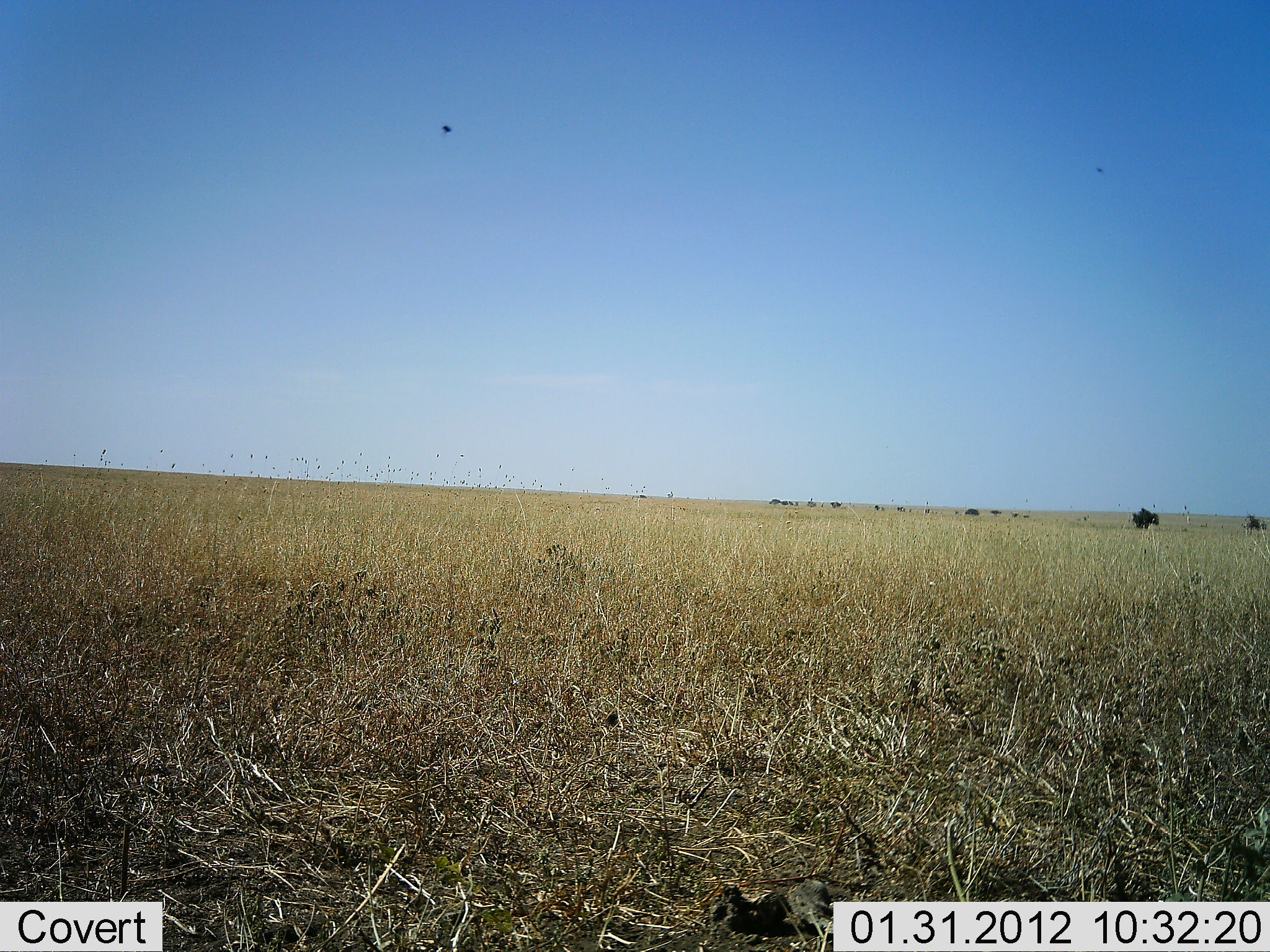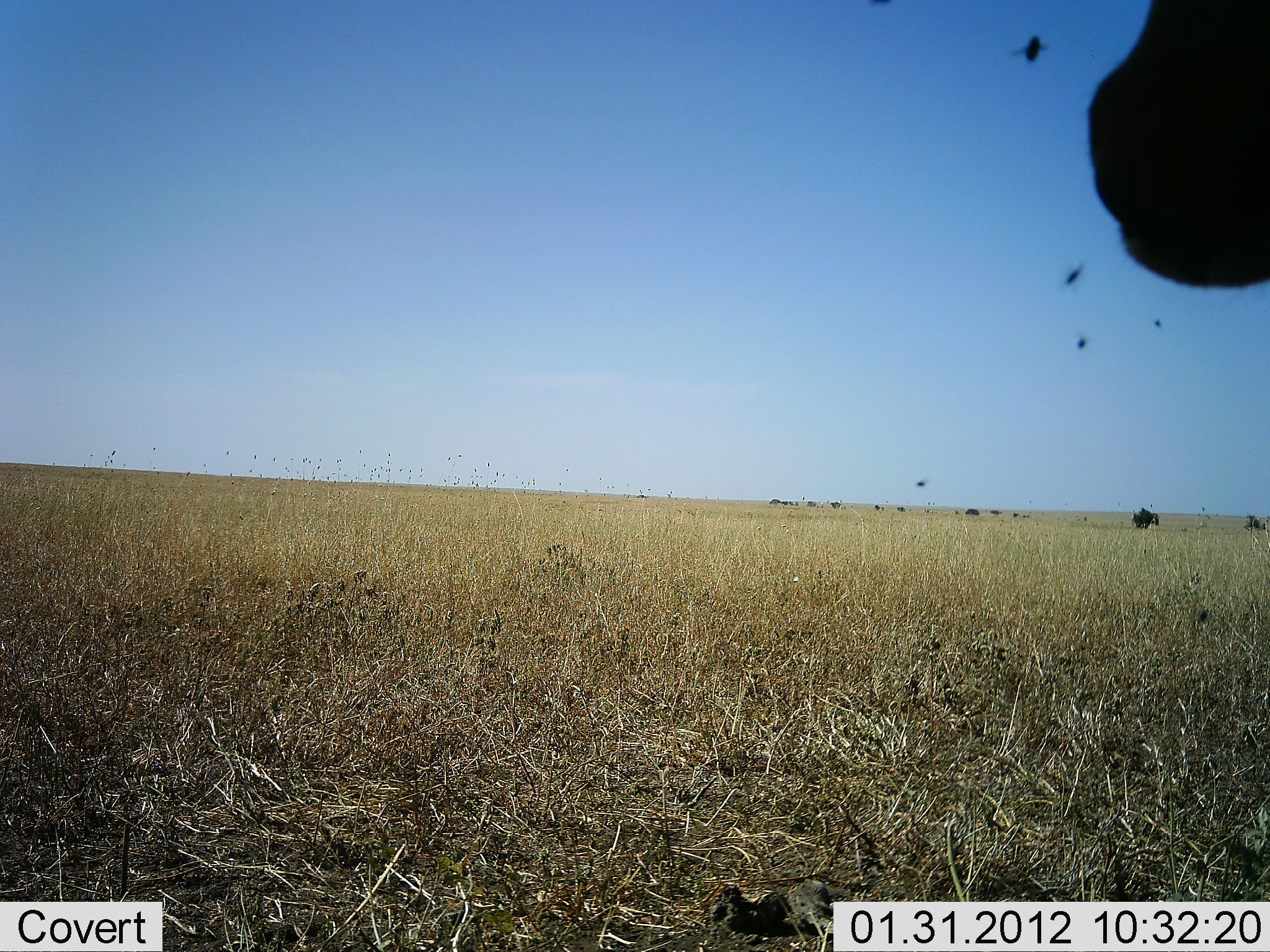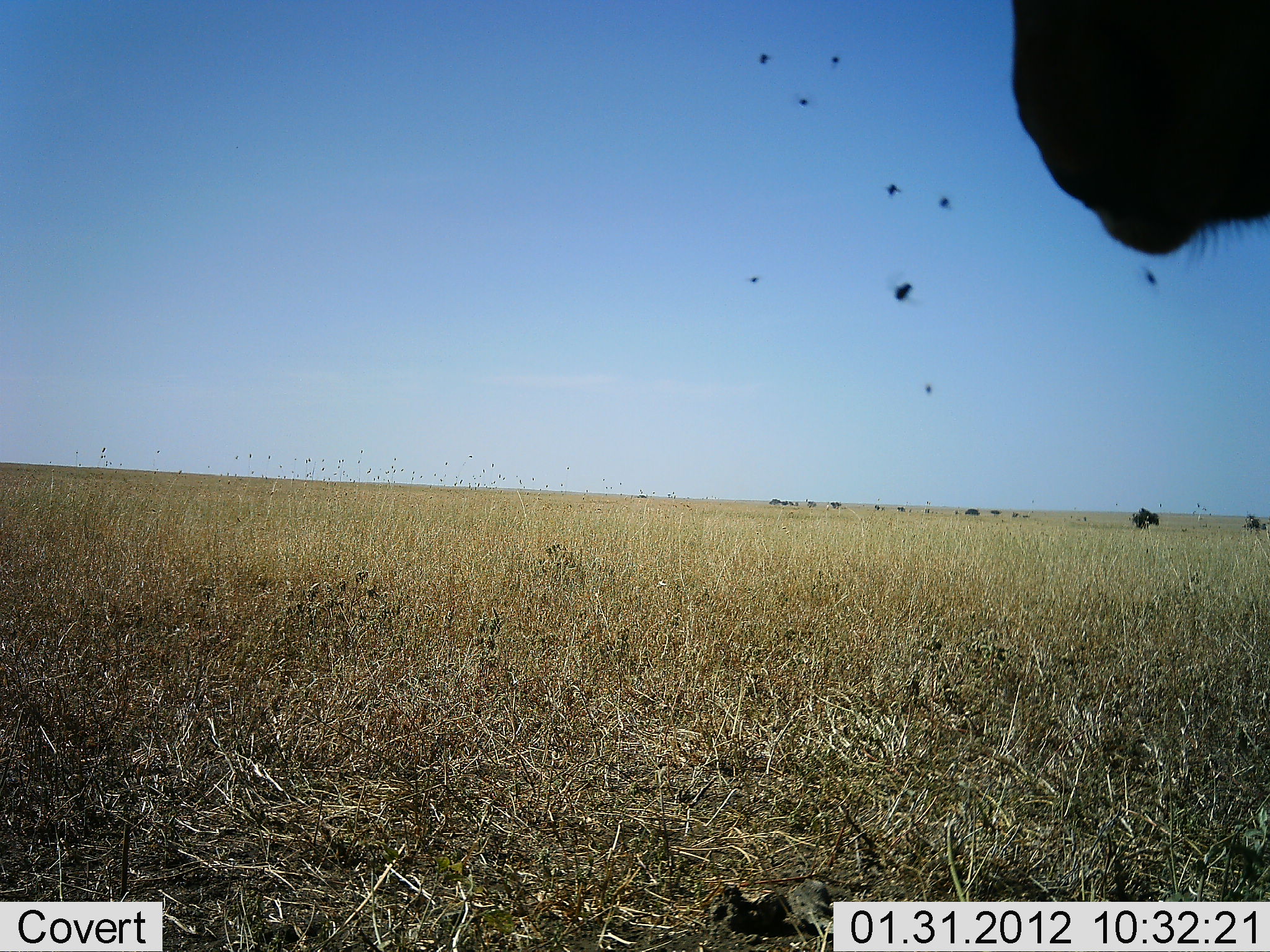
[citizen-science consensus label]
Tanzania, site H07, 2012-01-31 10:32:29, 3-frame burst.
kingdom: Animalia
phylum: Chordata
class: Mammalia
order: Artiodactyla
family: Bovidae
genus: Connochaetes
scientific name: Connochaetes taurinus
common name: blue wildebeest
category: wildebeest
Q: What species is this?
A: Wildebeest (blue wildebeest) (Connochaetes taurinus).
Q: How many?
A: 1.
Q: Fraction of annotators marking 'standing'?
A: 60%.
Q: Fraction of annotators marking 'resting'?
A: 0%.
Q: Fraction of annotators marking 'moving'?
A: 40%.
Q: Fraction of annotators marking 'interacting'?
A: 0%.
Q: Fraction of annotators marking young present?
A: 0%.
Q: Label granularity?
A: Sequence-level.